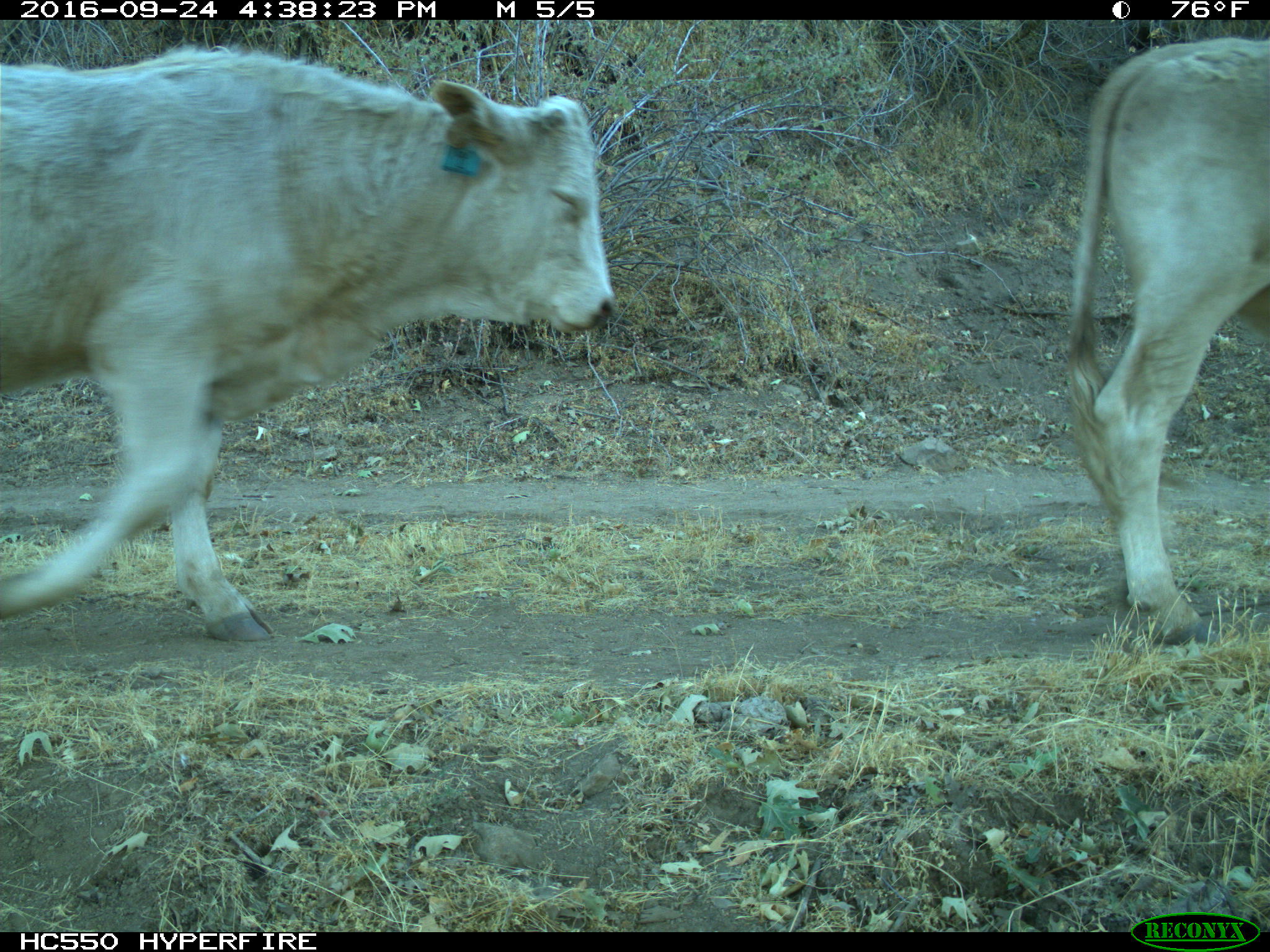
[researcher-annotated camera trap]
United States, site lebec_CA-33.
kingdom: Animalia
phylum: Chordata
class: Mammalia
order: Artiodactyla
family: Bovidae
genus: Bos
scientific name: Bos taurus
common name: domestic cow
Bos taurus (domestic cow).